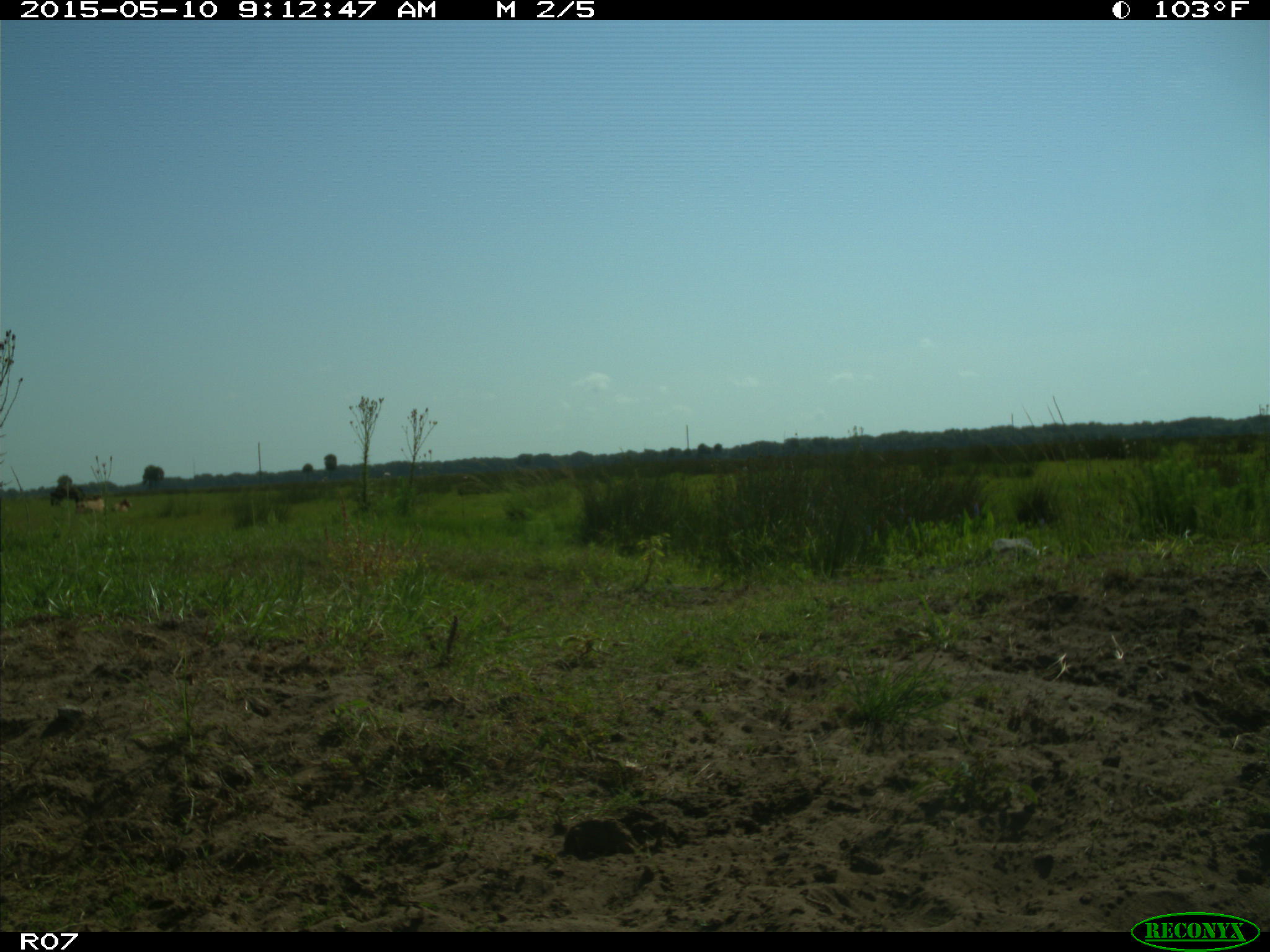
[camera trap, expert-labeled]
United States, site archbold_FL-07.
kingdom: Animalia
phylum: Chordata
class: Mammalia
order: Artiodactyla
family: Bovidae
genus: Bos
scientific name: Bos taurus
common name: domestic cow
Bos taurus (domestic cow).